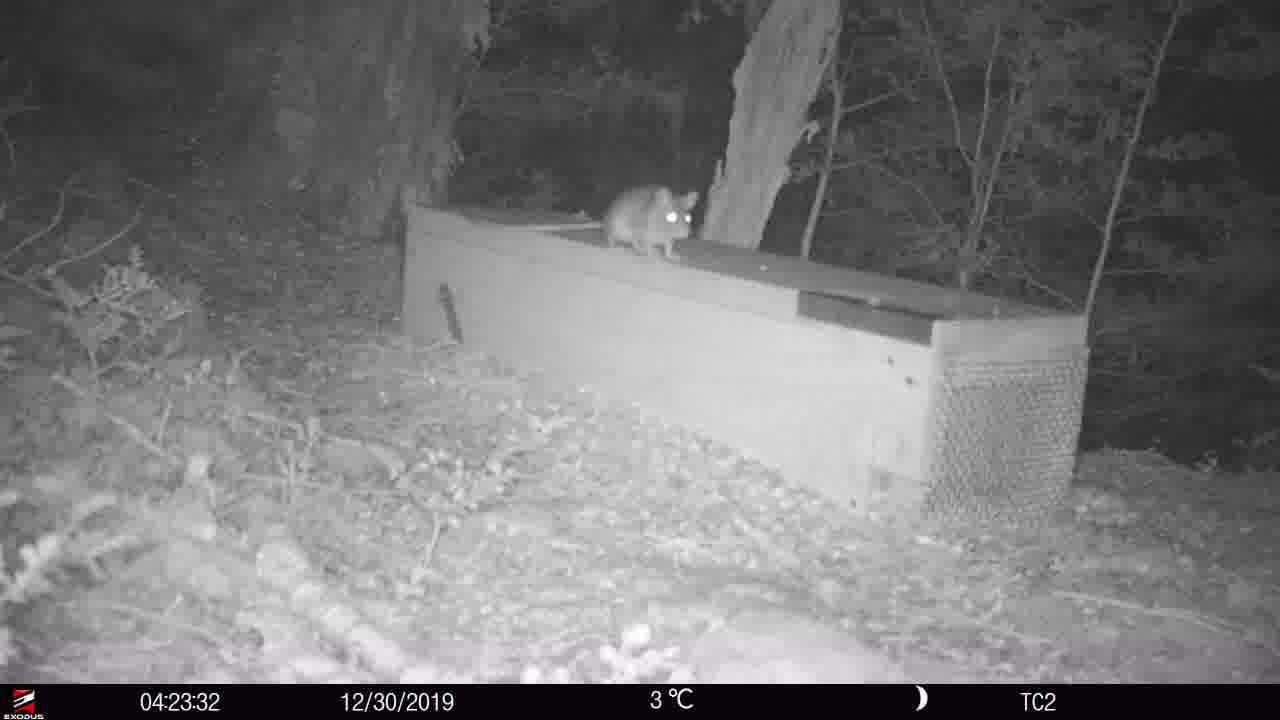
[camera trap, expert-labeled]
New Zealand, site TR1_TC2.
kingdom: Animalia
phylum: Chordata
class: Mammalia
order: Rodentia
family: Muridae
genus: Rattus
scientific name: Rattus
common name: rat